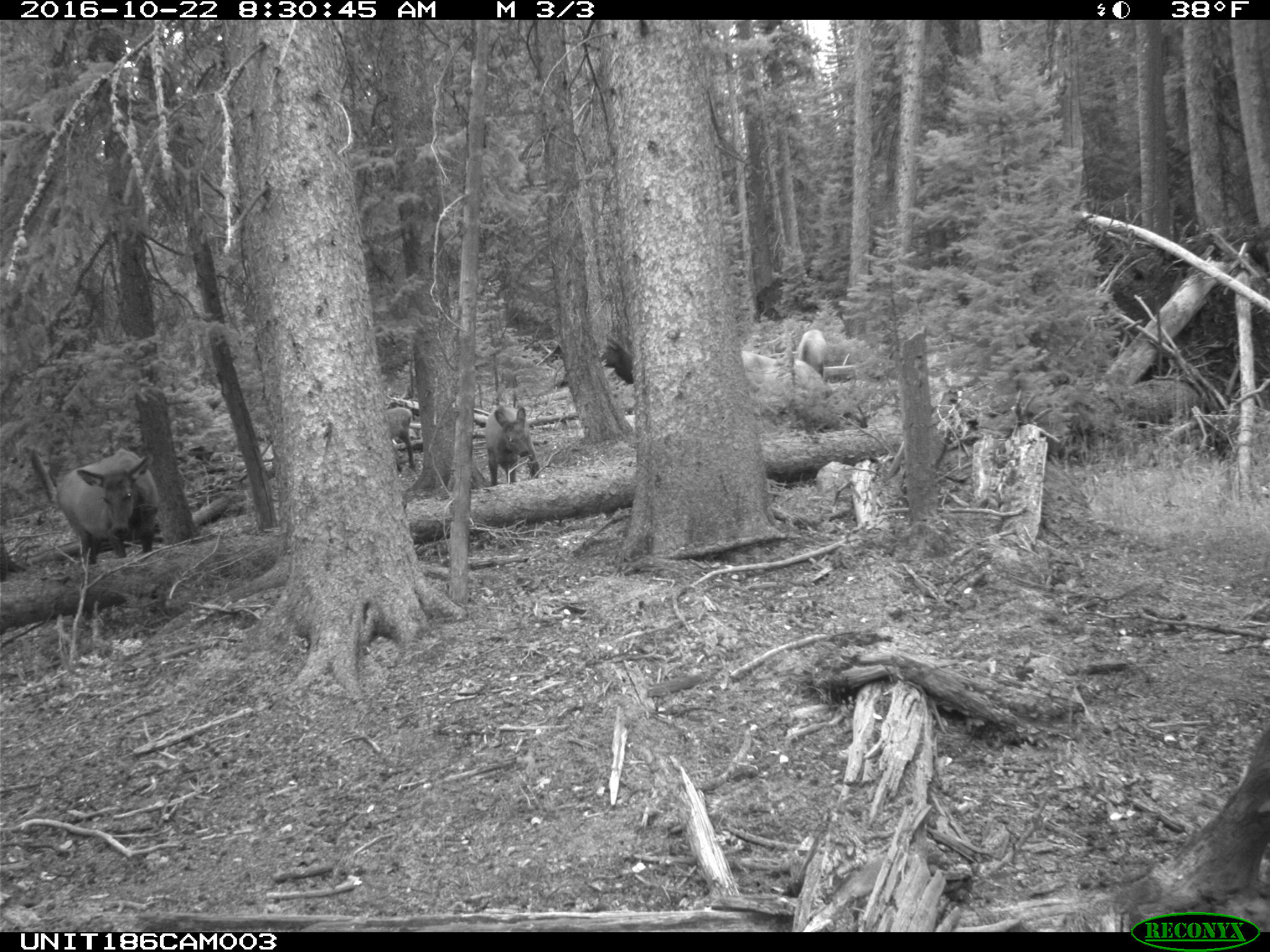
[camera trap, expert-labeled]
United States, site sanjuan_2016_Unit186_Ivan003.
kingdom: Animalia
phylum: Chordata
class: Mammalia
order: Artiodactyla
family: Cervidae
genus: Cervus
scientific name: Cervus elaphus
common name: red deer